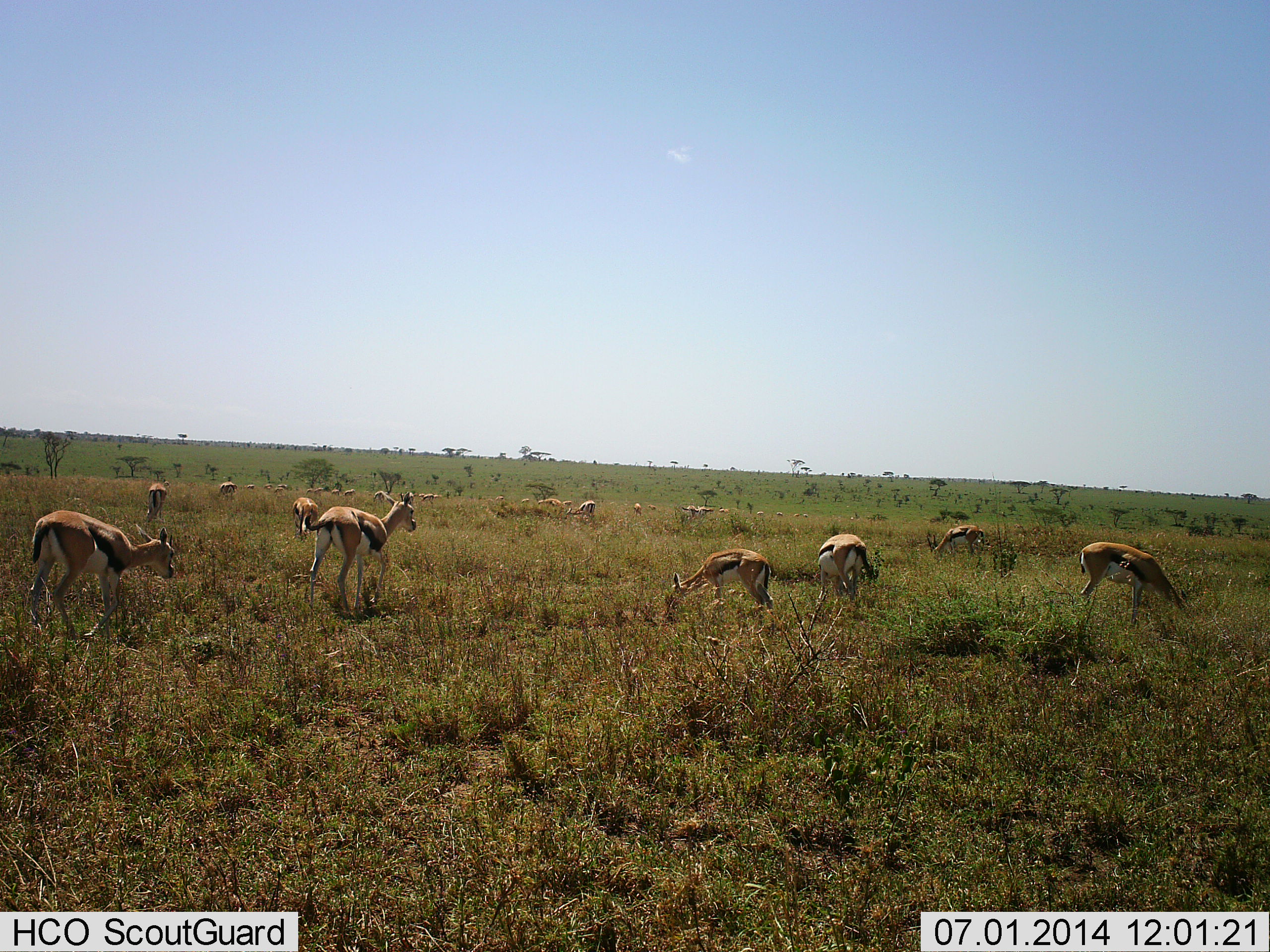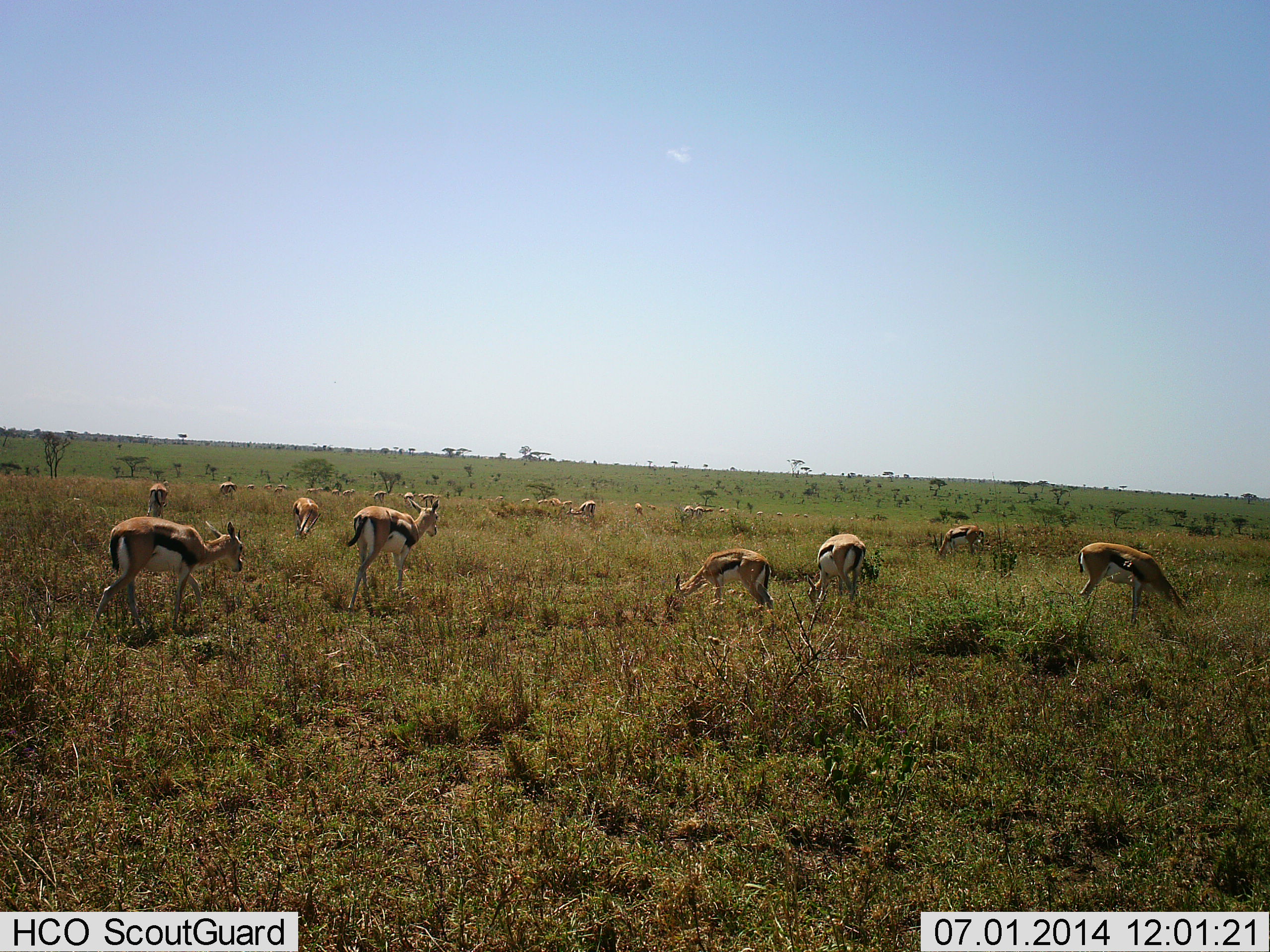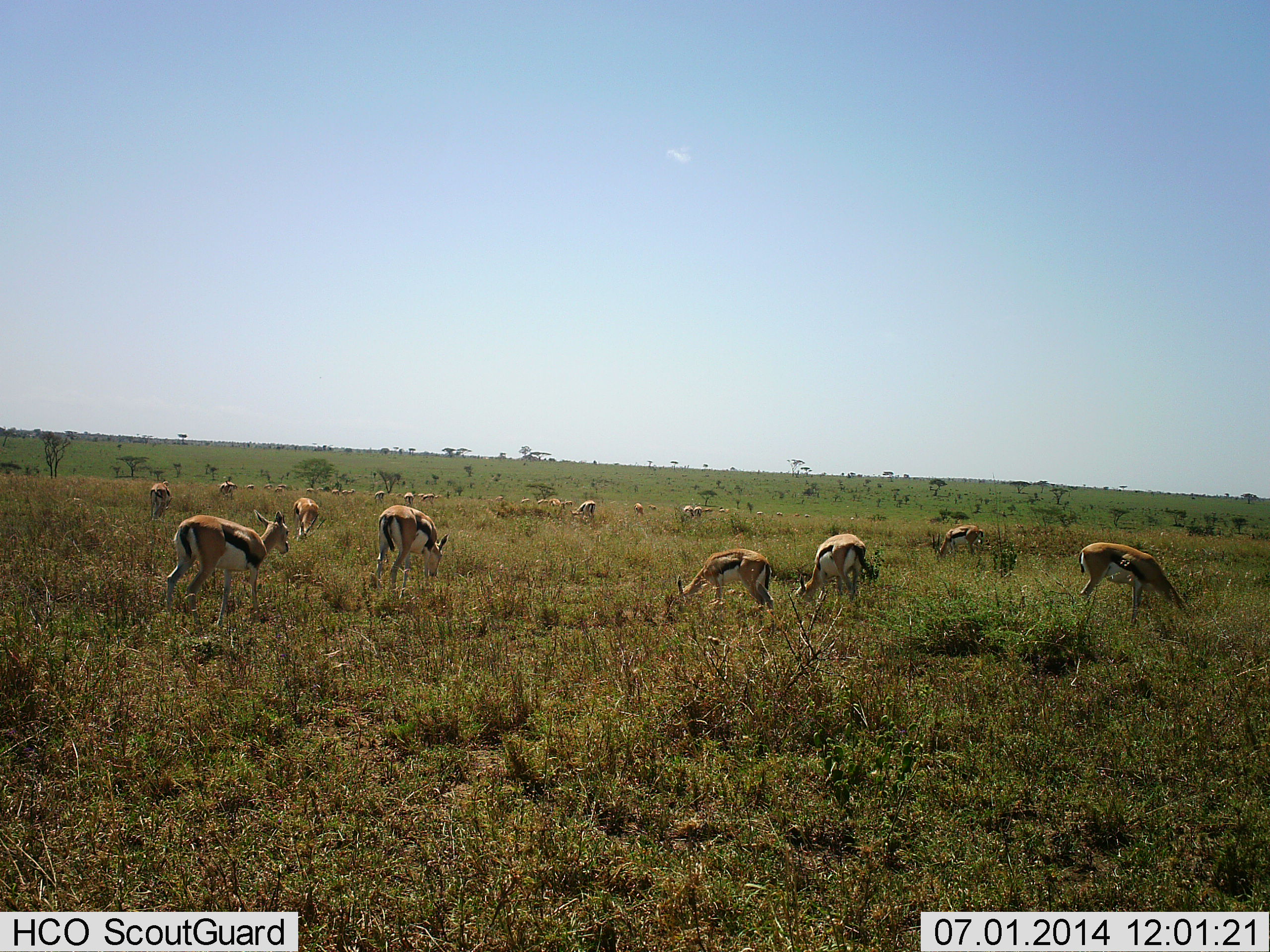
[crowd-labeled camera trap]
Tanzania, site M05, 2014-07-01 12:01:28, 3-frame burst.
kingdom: Animalia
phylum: Chordata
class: Mammalia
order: Artiodactyla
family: Bovidae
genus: Eudorcas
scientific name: Eudorcas thomsonii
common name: thomson's gazelle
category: gazellethomsons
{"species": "gazellethomsons (thomson's gazelle) (Eudorcas thomsonii)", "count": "11-50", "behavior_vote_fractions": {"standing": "70%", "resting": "0%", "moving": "70%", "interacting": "10%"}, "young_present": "0%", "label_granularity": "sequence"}